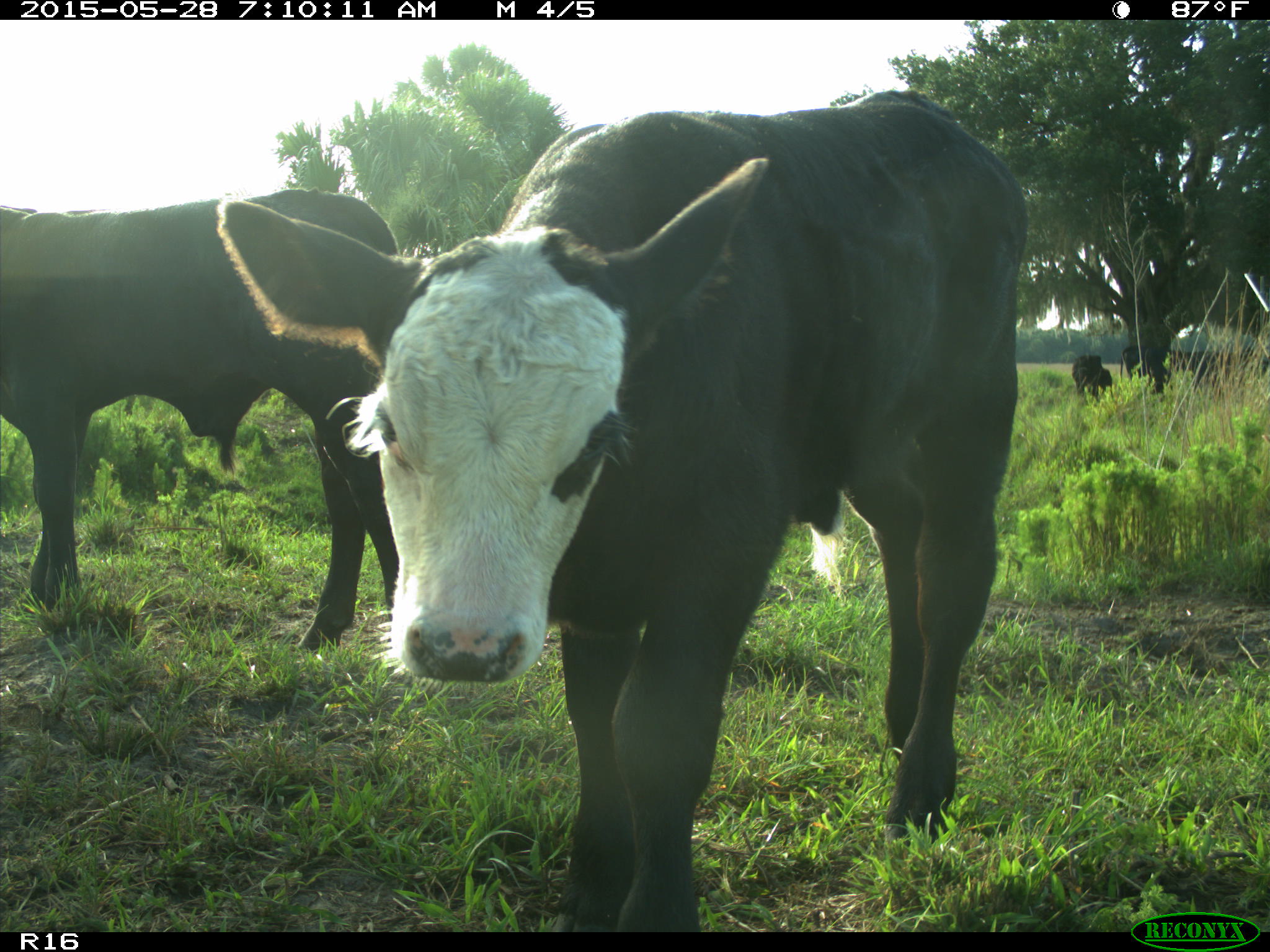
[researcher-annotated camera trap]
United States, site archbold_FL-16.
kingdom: Animalia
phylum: Chordata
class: Mammalia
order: Artiodactyla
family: Bovidae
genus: Bos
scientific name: Bos taurus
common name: domestic cow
Bos taurus (domestic cow).